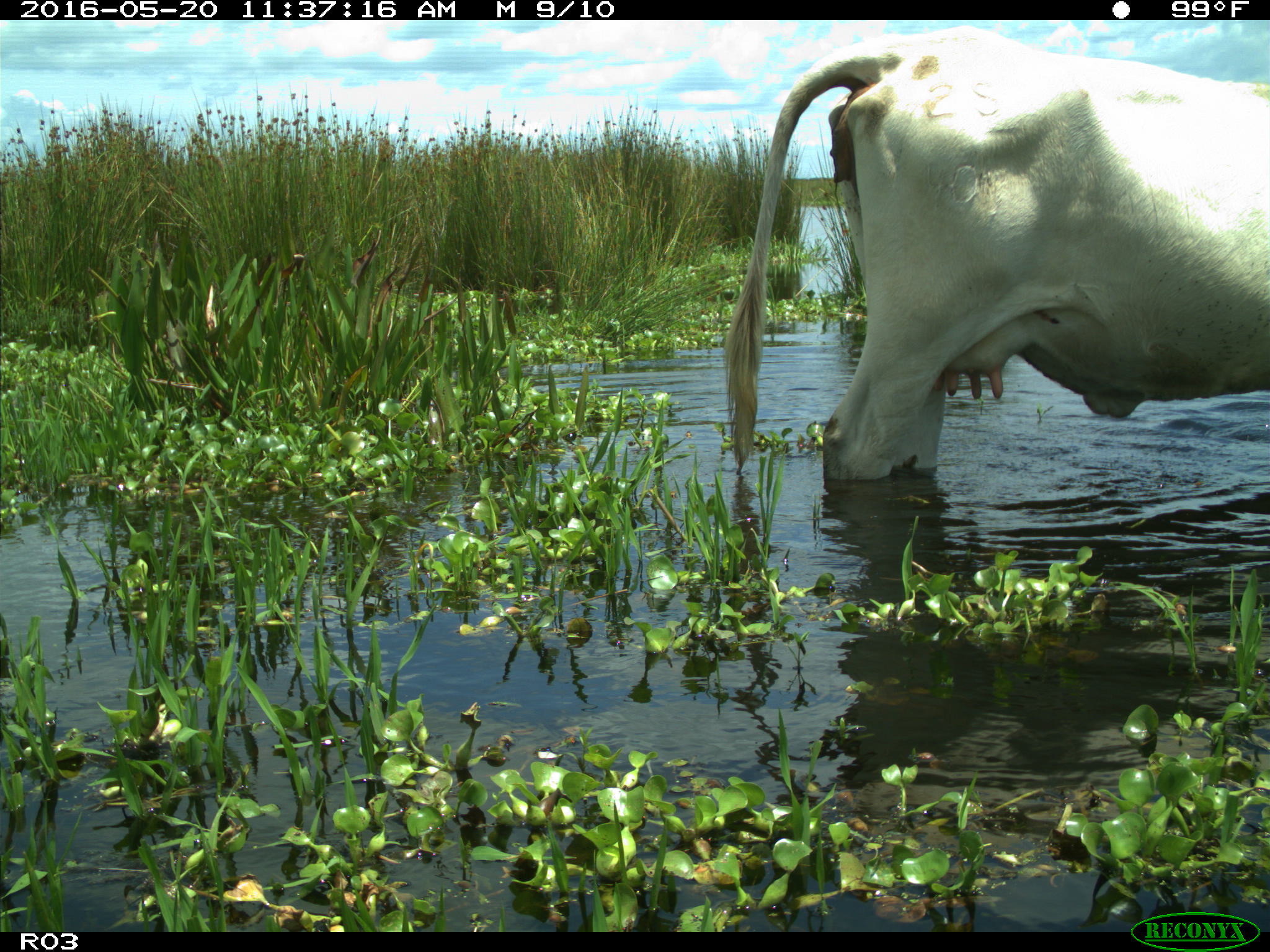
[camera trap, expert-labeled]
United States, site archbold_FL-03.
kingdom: Animalia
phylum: Chordata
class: Mammalia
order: Artiodactyla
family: Bovidae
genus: Bos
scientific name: Bos taurus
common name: domestic cow